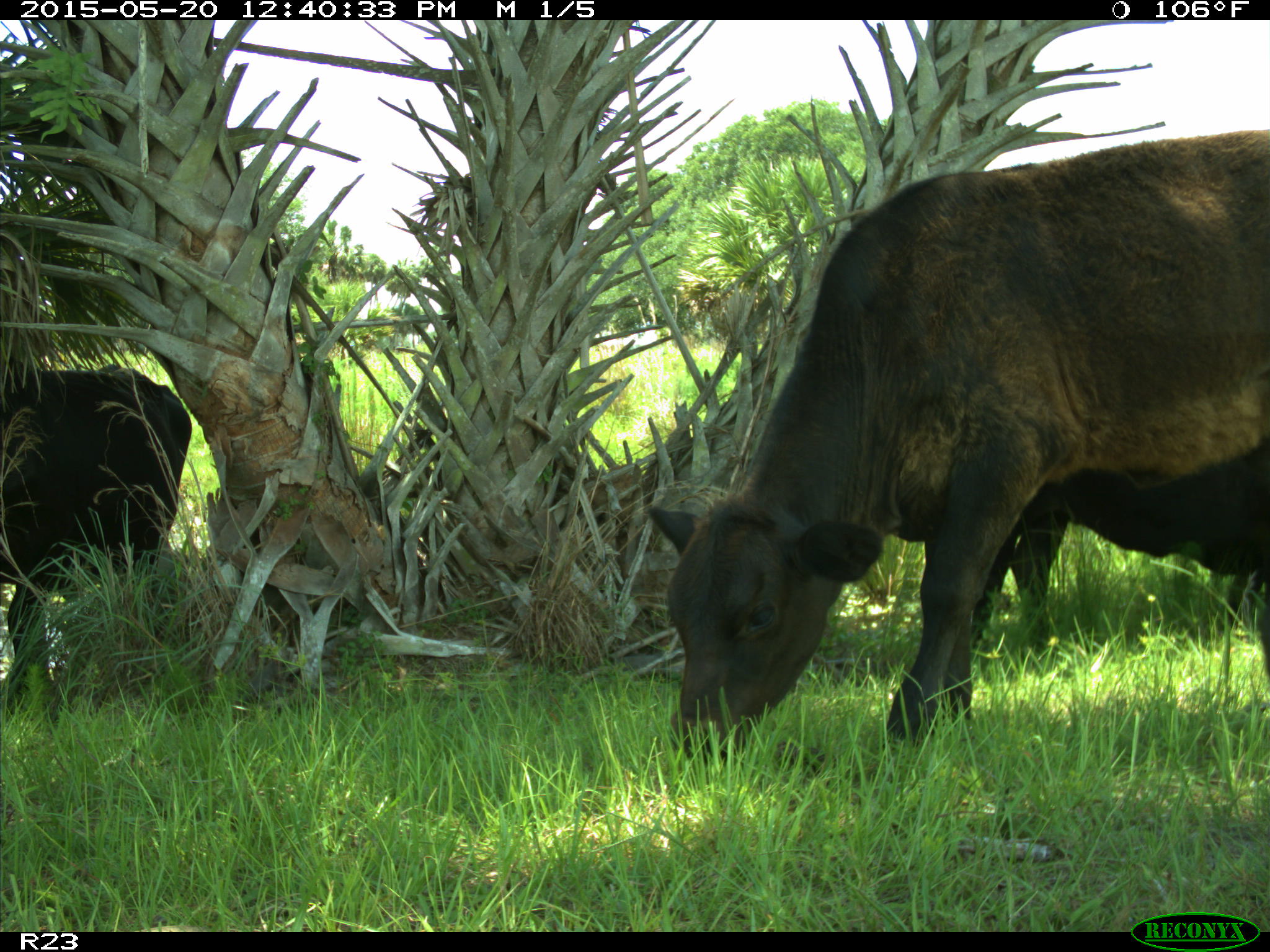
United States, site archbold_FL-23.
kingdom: Animalia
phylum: Chordata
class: Mammalia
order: Artiodactyla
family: Bovidae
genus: Bos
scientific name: Bos taurus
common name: domestic cow